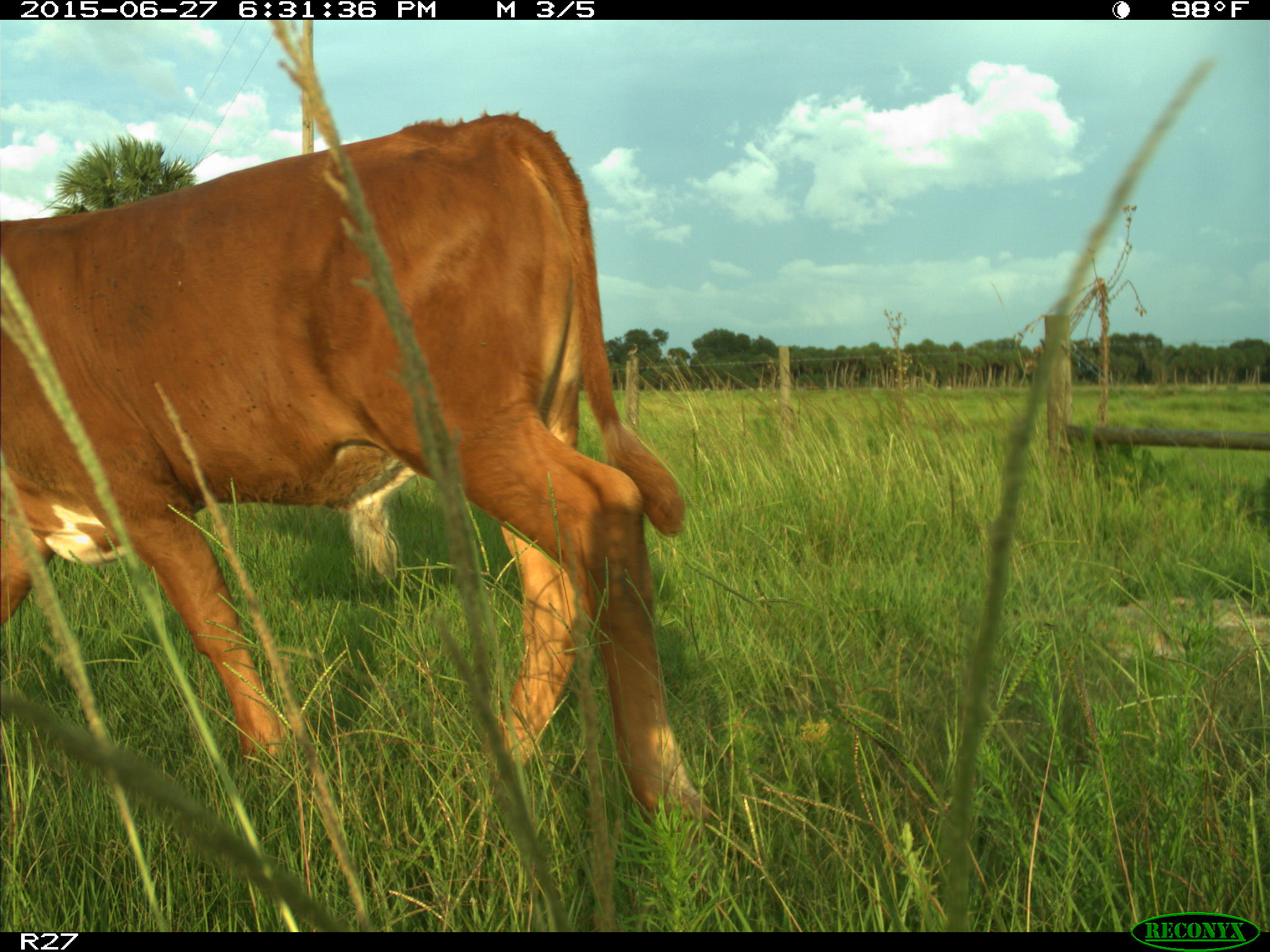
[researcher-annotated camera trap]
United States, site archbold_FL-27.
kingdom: Animalia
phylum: Chordata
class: Mammalia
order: Artiodactyla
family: Bovidae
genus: Bos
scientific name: Bos taurus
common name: domestic cow